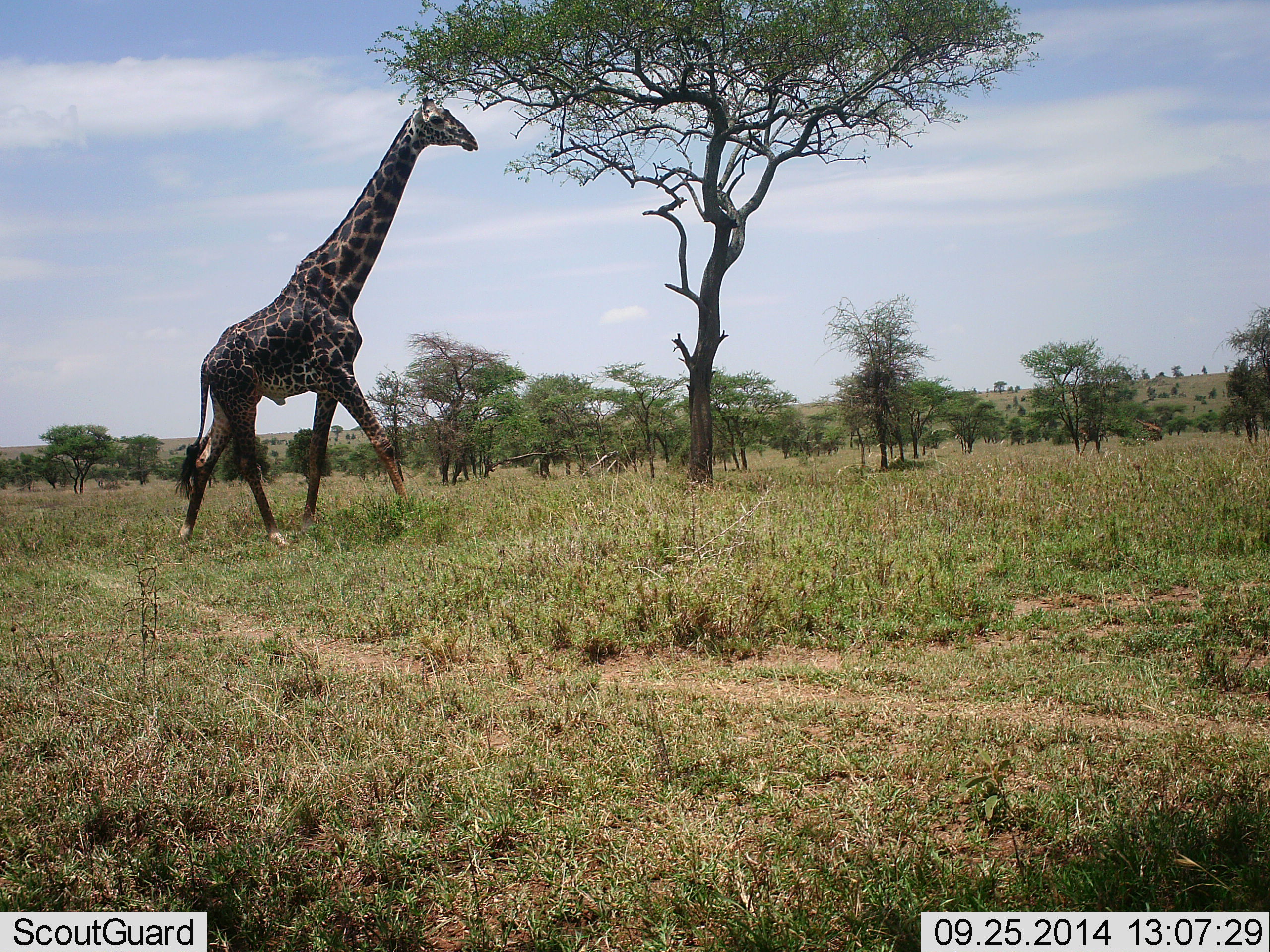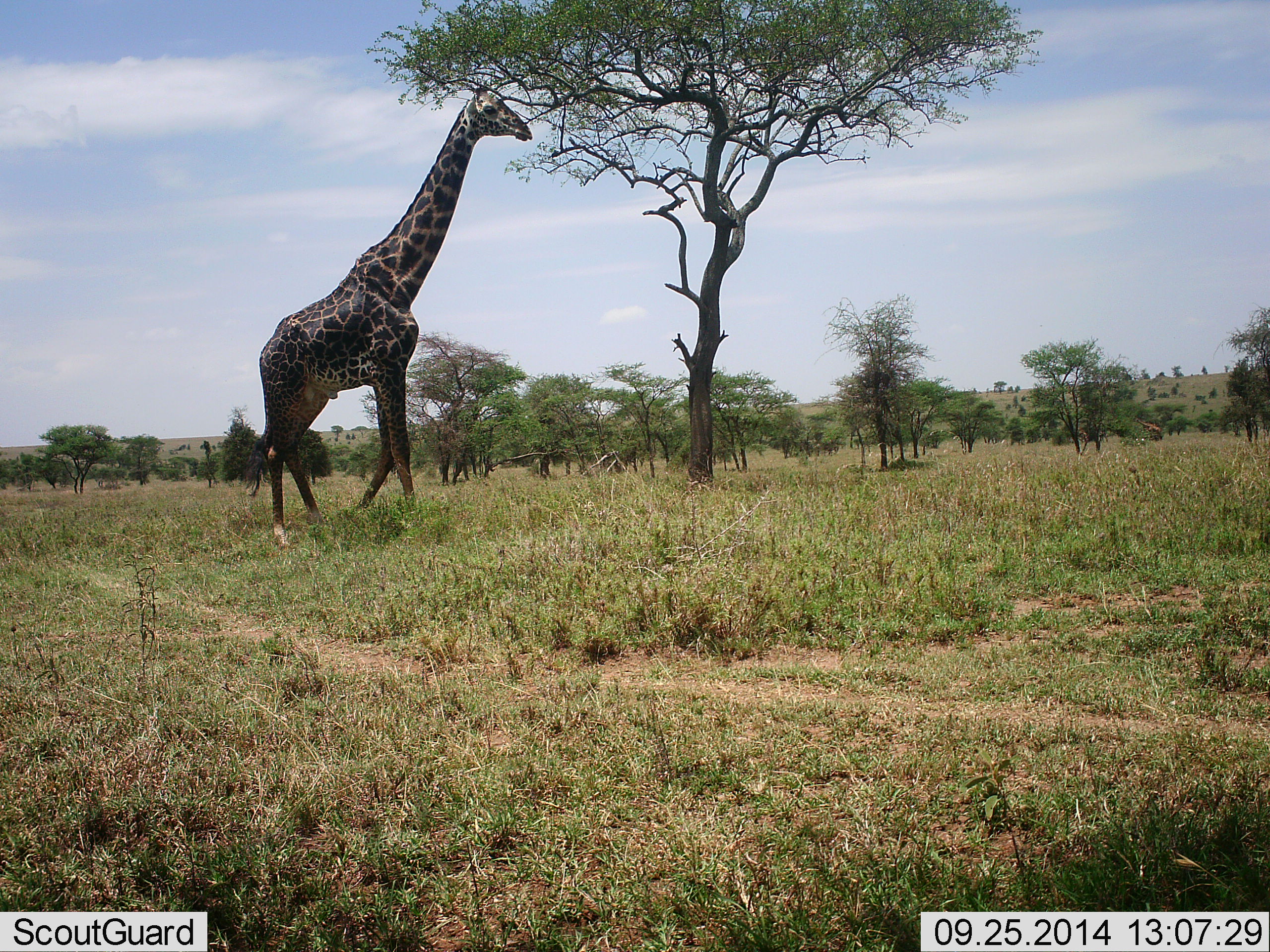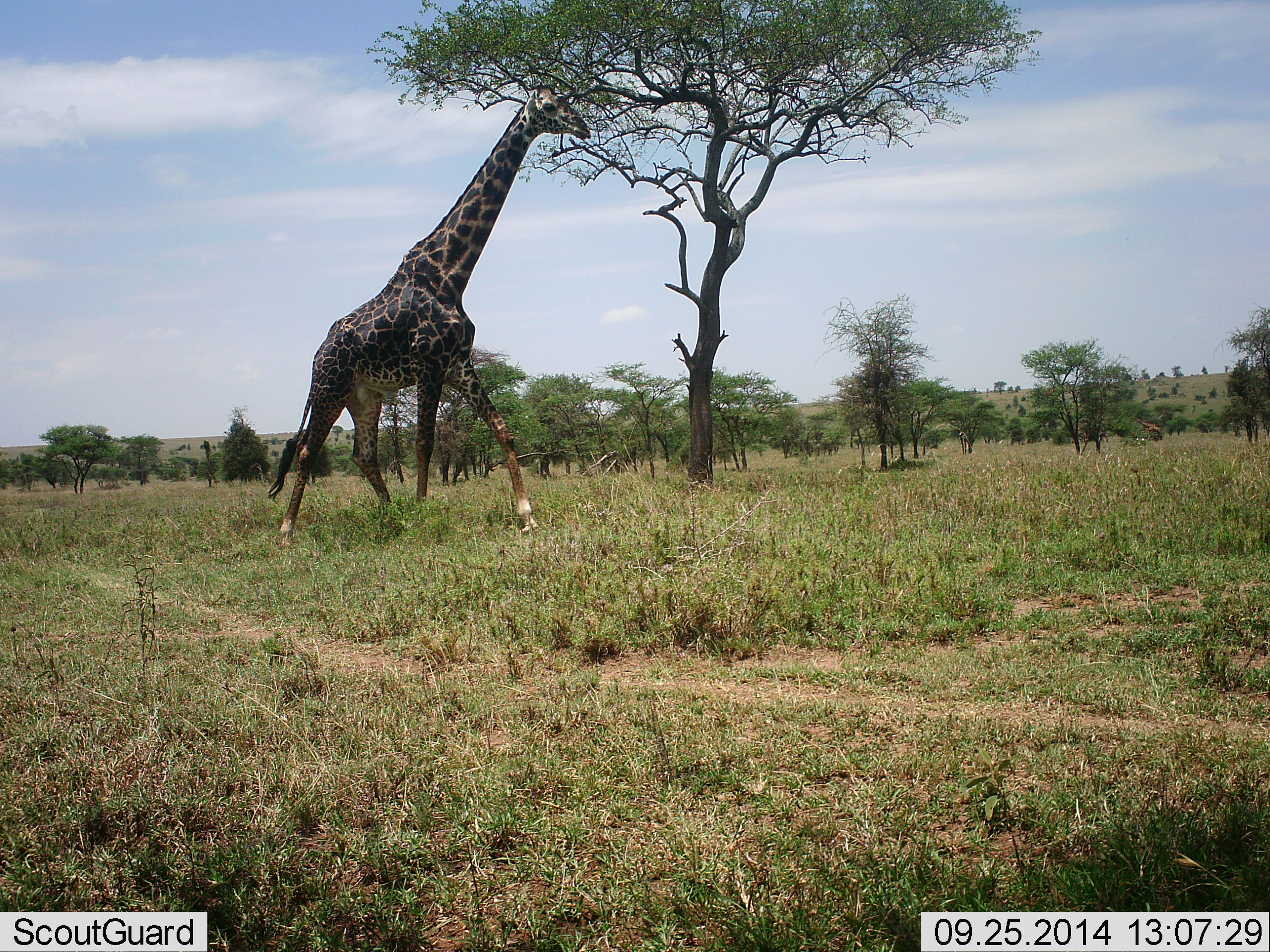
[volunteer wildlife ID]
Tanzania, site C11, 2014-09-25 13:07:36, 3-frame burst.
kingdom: Animalia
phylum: Chordata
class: Mammalia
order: Artiodactyla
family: Giraffidae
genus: Giraffa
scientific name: Giraffa camelopardalis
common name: giraffe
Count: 1.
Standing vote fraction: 30%.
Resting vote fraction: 0%.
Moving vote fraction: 60%.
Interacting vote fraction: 0%.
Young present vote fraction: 0%.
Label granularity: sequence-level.